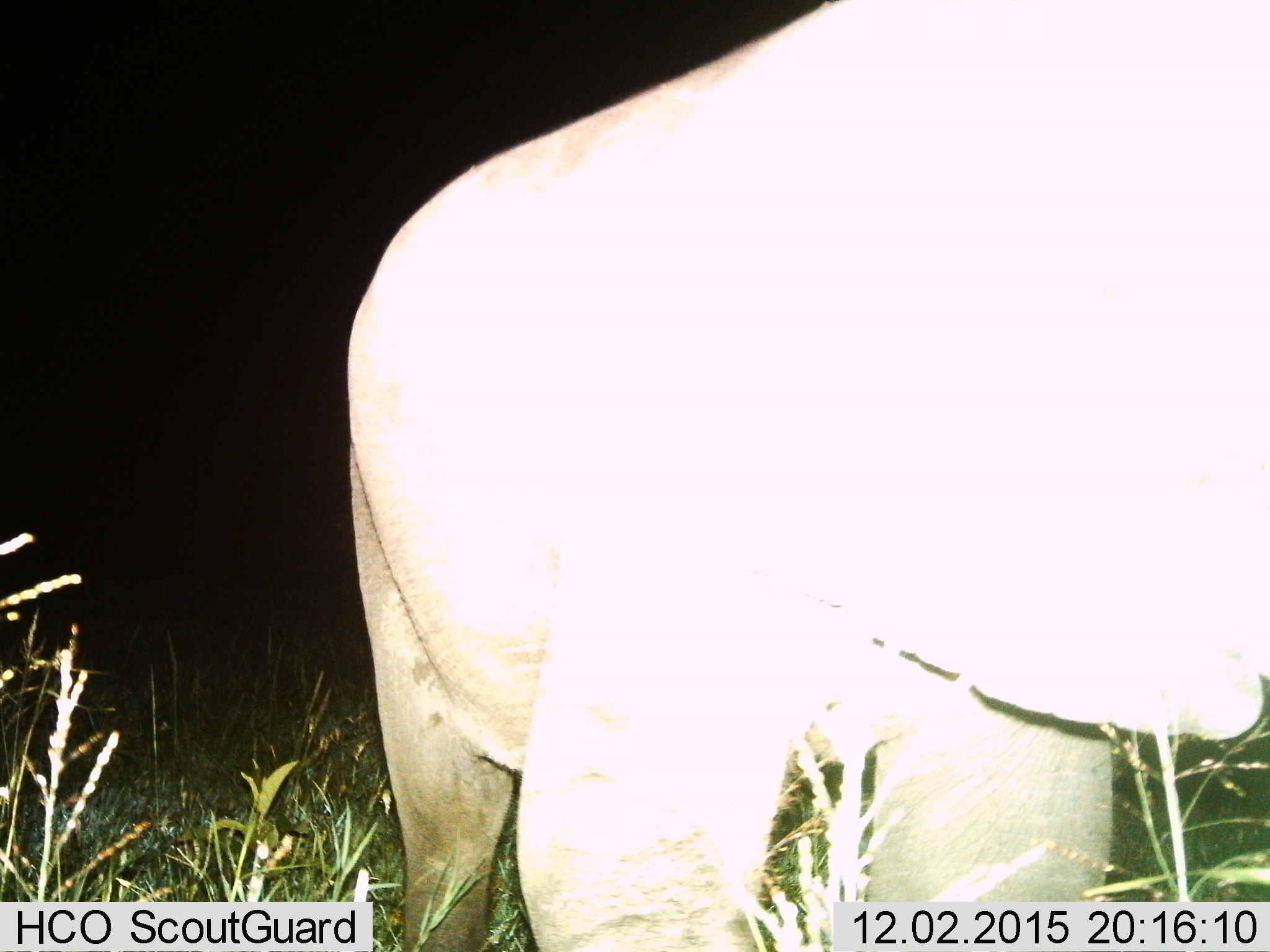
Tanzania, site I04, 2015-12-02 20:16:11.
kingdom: Animalia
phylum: Chordata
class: Mammalia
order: Artiodactyla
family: Hippopotamidae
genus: Hippopotamus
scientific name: Hippopotamus amphibius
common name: hippopotamus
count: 1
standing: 67%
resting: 0%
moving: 33%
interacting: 0%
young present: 0%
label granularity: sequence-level